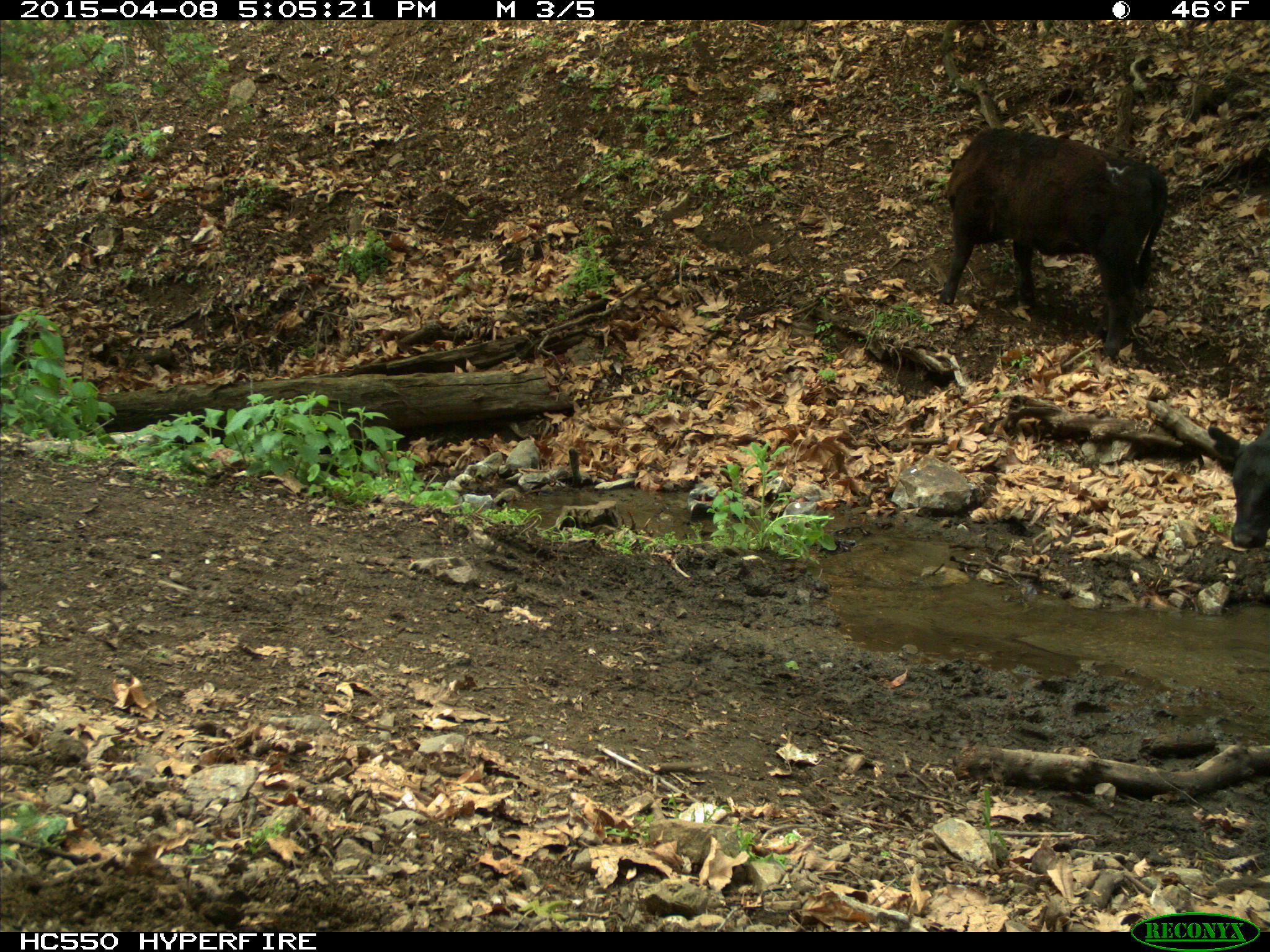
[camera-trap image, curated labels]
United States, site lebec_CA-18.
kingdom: Animalia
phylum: Chordata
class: Mammalia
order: Artiodactyla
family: Bovidae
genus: Bos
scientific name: Bos taurus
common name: domestic cow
Bos taurus (domestic cow).